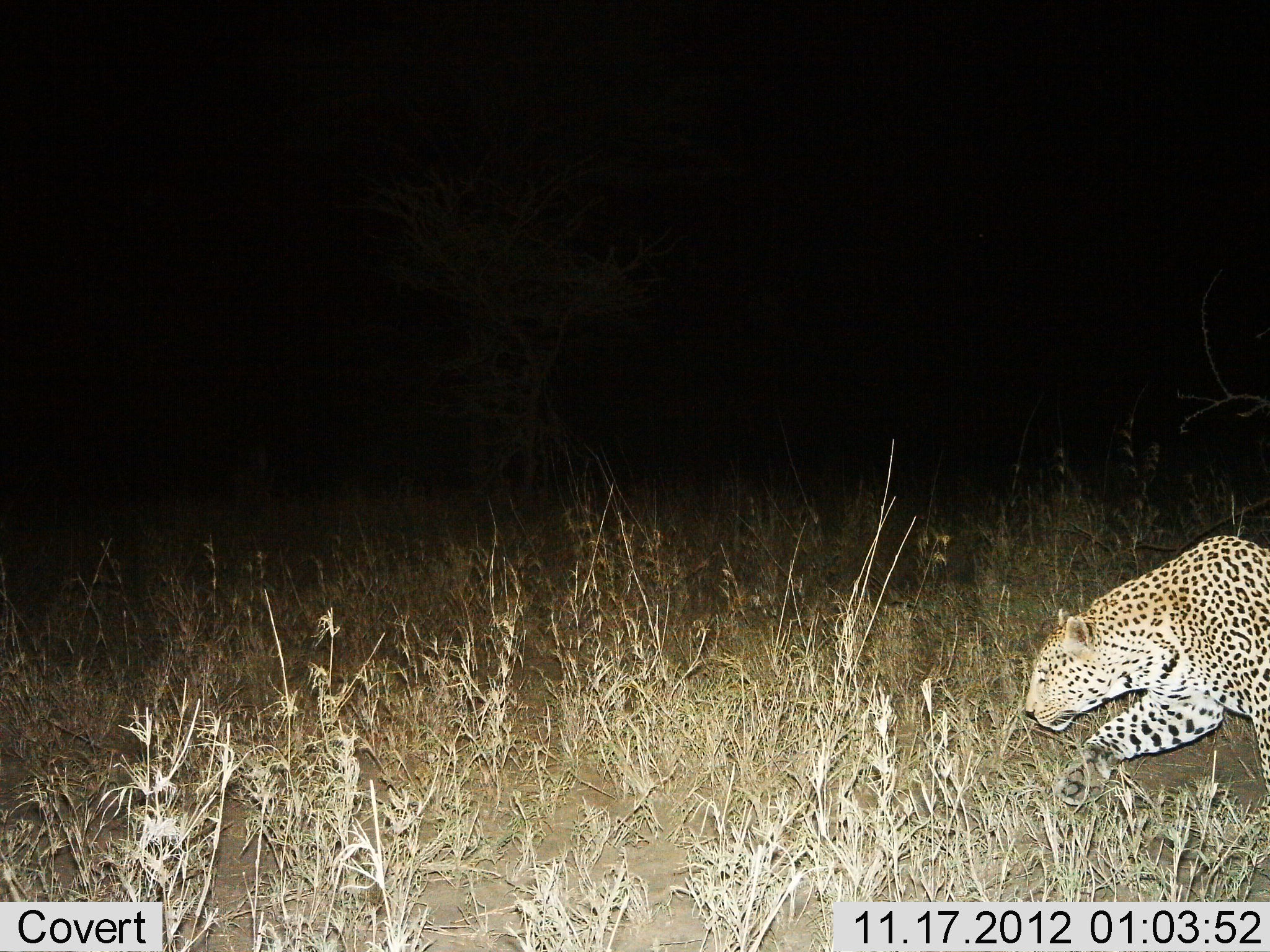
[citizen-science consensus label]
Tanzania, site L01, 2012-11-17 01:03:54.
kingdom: Animalia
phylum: Chordata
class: Mammalia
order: Carnivora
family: Felidae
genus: Panthera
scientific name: Panthera pardus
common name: leopard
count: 1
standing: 0%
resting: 0%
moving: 100%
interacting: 0%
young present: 0%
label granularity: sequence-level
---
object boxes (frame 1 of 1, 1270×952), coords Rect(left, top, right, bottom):
animal: Rect(1024, 537, 1270, 816)